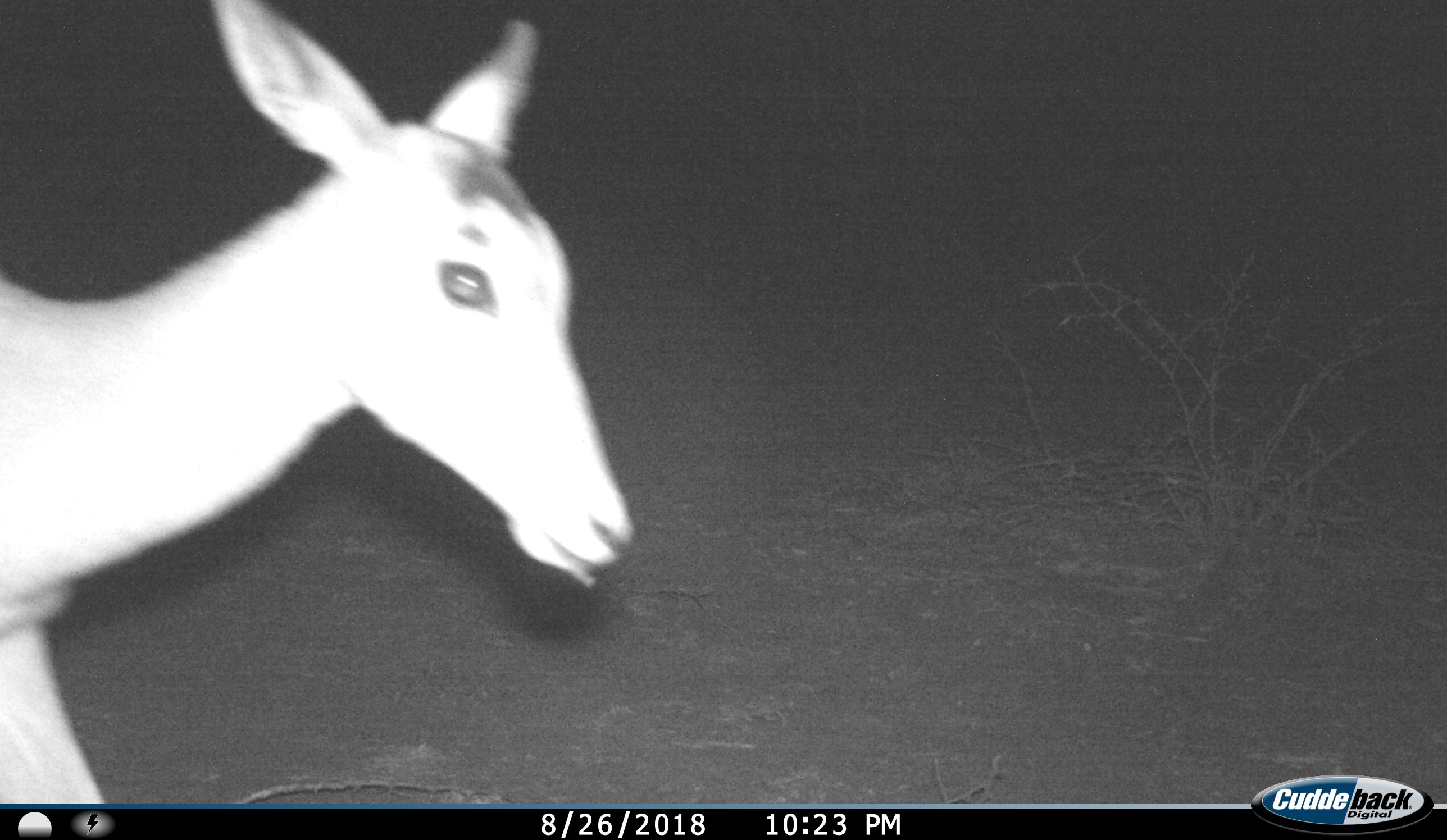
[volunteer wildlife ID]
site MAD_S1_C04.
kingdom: Animalia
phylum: Chordata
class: Mammalia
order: Artiodactyla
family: Bovidae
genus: Aepyceros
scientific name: Aepyceros melampus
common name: impala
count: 1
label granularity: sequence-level